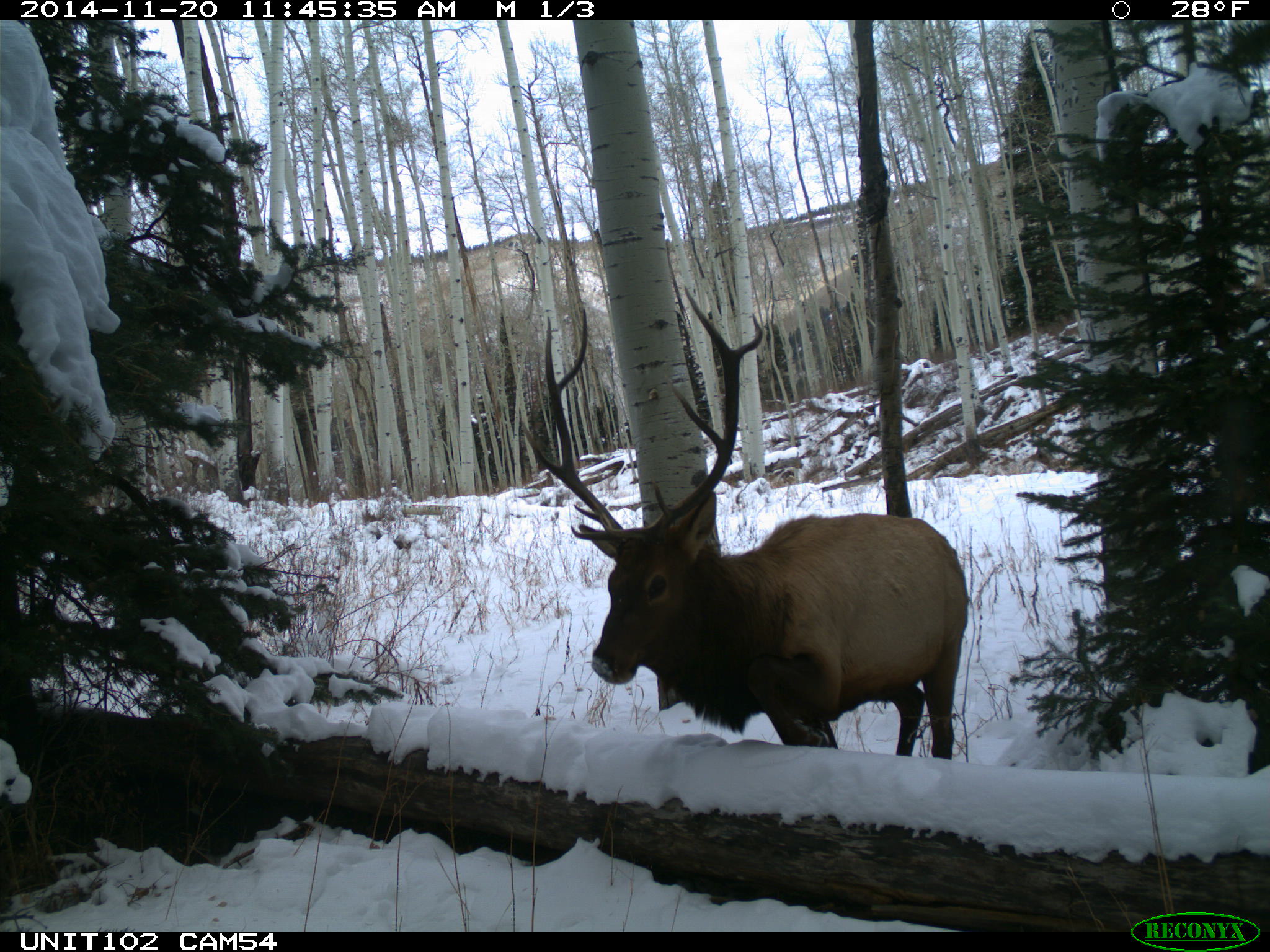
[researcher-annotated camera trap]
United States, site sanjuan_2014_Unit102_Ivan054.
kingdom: Animalia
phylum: Chordata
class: Mammalia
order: Artiodactyla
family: Cervidae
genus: Cervus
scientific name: Cervus elaphus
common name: red deer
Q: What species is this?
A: Cervus elaphus (red deer).